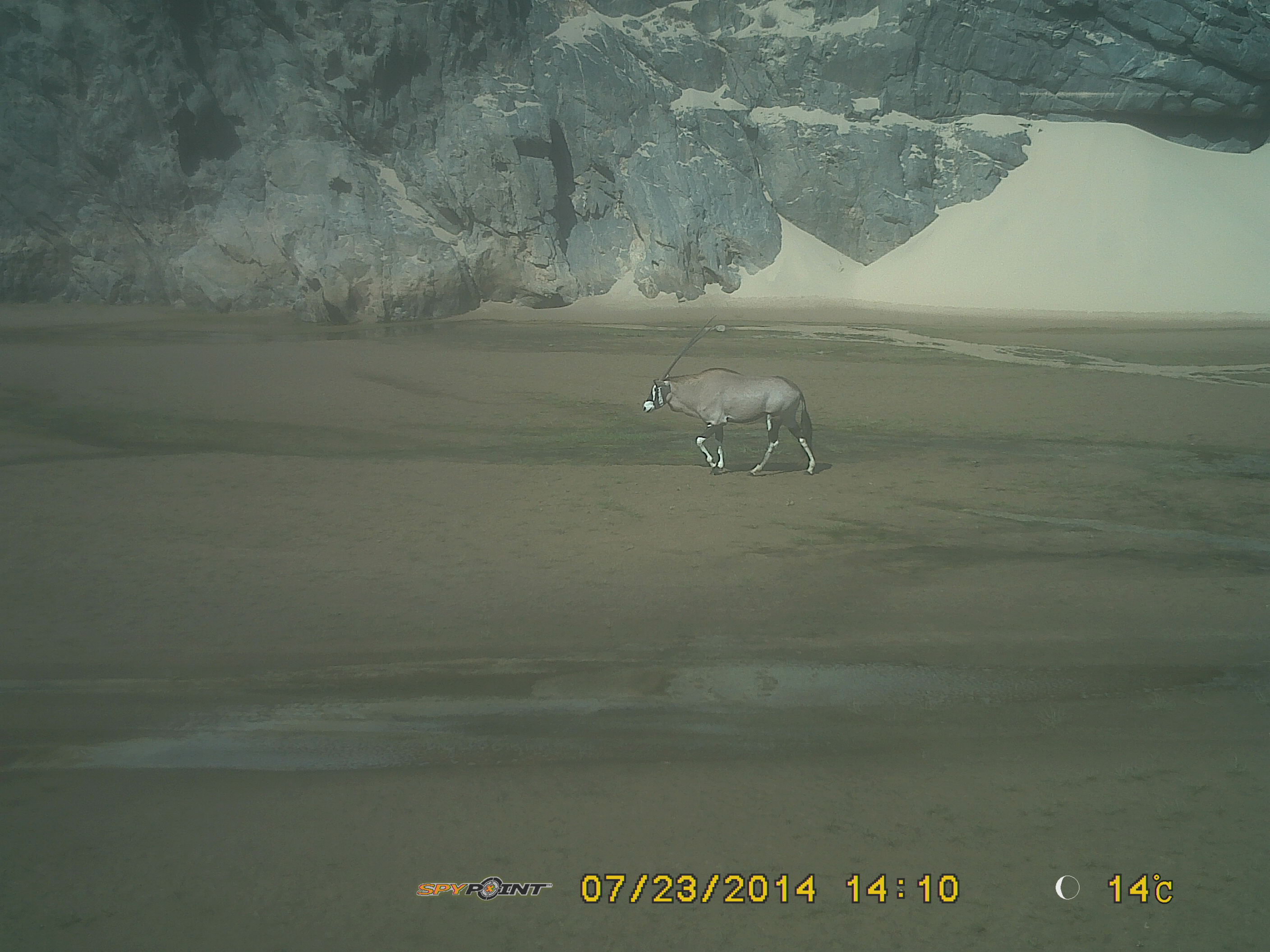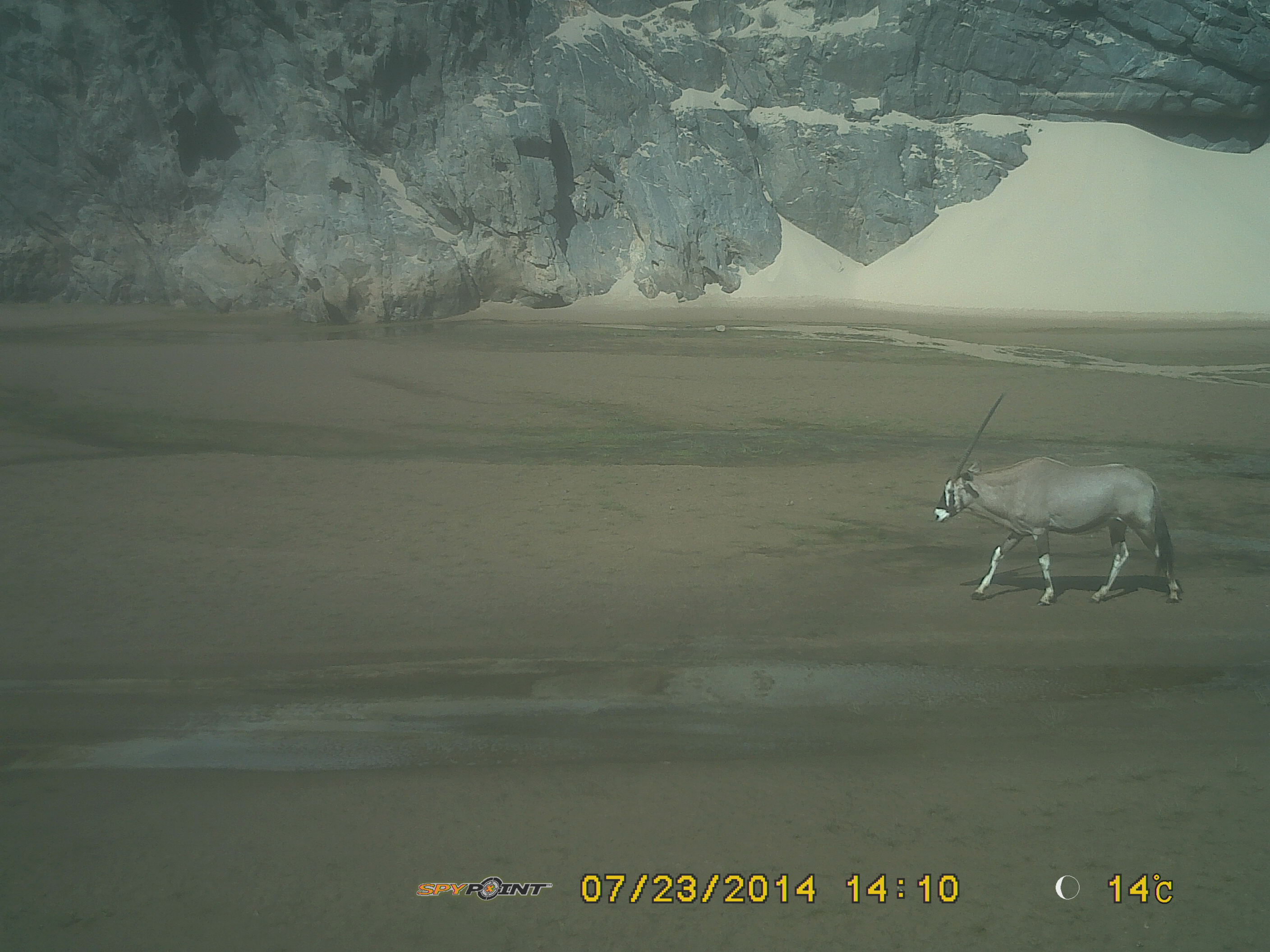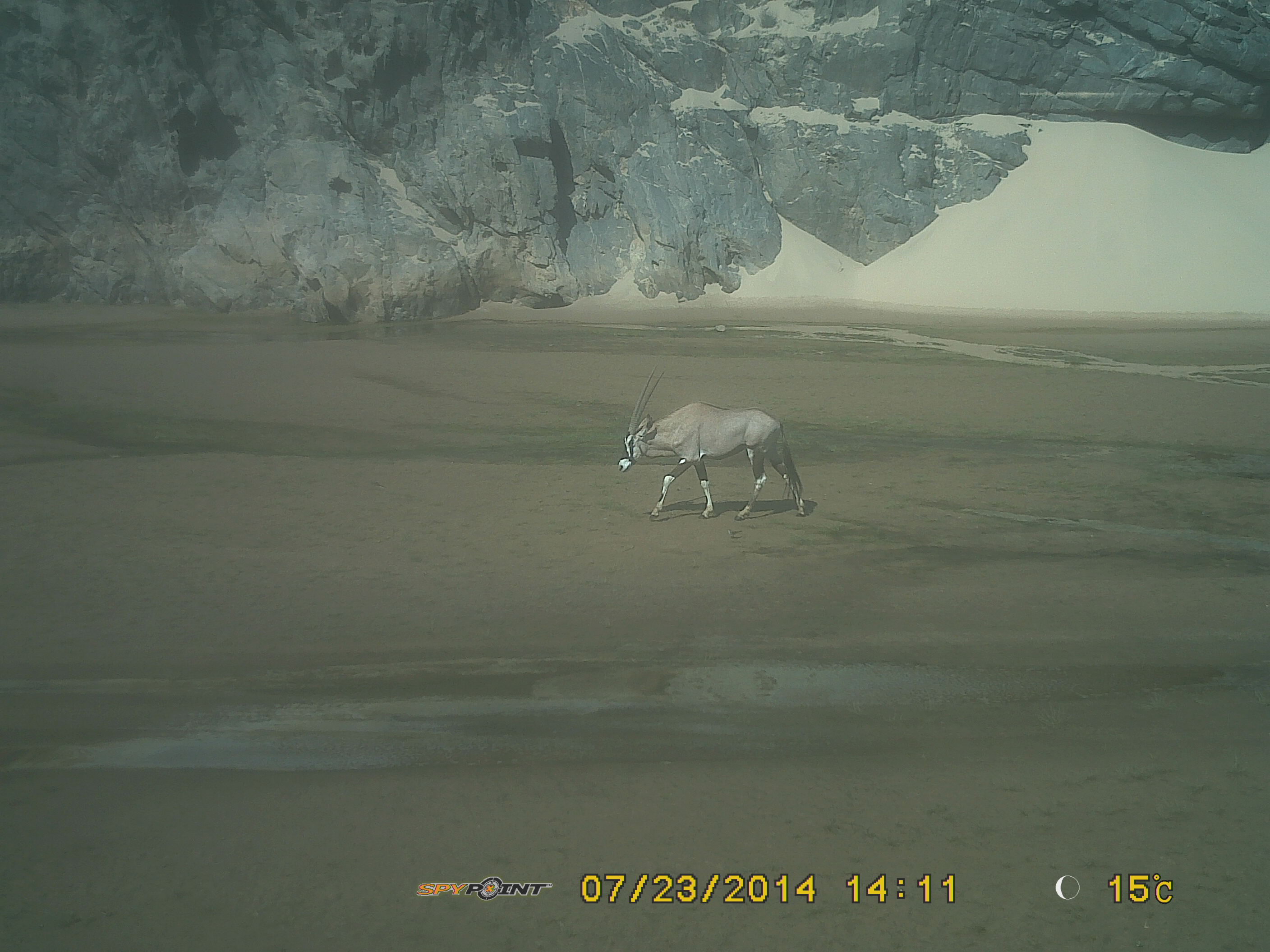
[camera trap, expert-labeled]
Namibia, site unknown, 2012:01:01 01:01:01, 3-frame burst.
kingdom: Animalia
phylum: Chordata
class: Mammalia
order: Artiodactyla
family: Bovidae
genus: Oryx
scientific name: Oryx gazella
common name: gemsbok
Oryx gazella (gemsbok).